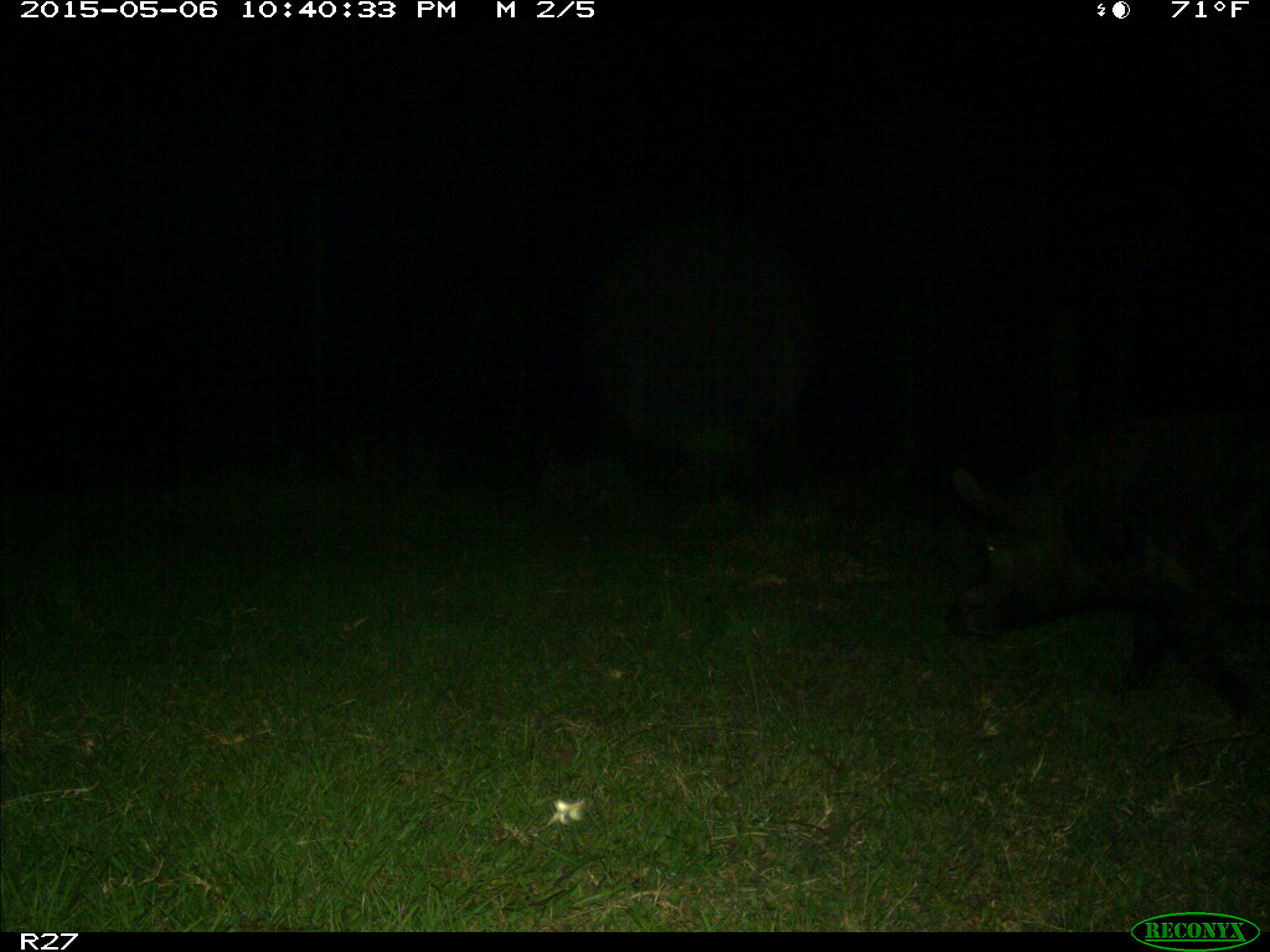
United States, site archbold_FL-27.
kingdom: Animalia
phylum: Chordata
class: Mammalia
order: Artiodactyla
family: Suidae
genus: Sus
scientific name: Sus scrofa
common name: wild boar